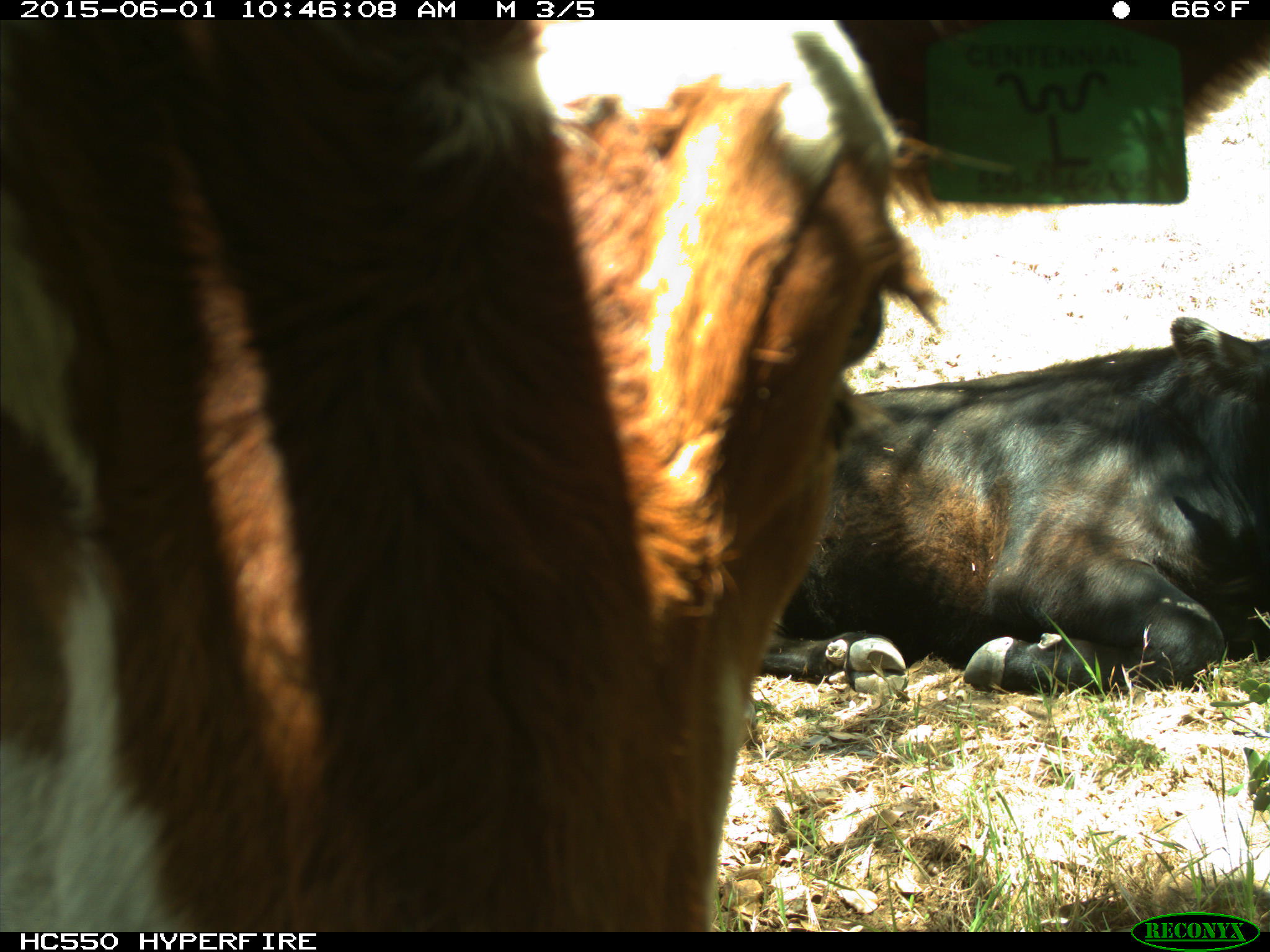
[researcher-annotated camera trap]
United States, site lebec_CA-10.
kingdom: Animalia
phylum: Chordata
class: Mammalia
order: Artiodactyla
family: Bovidae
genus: Bos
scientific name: Bos taurus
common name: domestic cow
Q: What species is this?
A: Bos taurus (domestic cow).